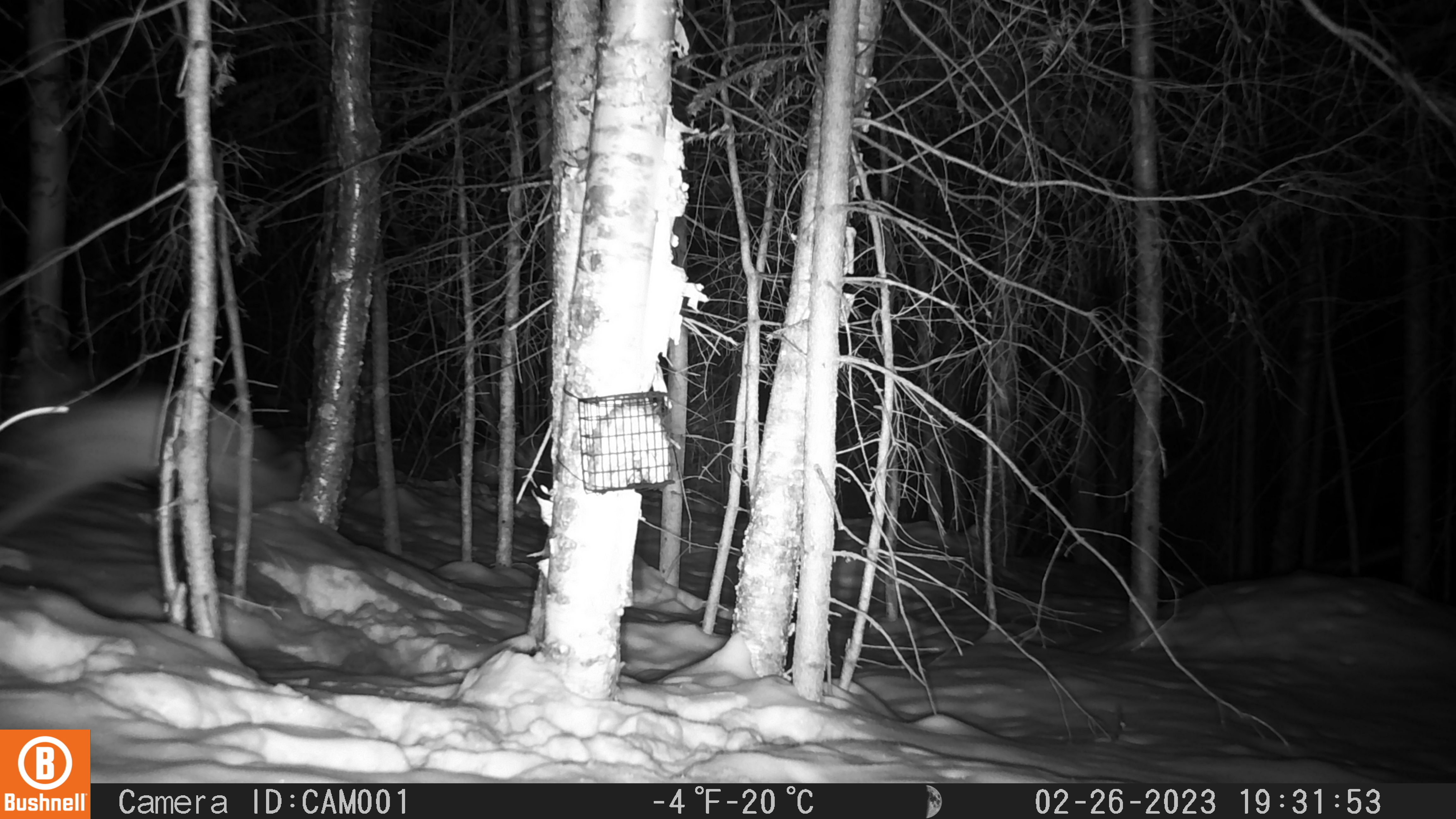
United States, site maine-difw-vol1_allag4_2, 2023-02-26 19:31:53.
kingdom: Animalia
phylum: Chordata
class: Mammalia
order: Lagomorpha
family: Leporidae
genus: Lepus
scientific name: Lepus americanus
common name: snowshoe hare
Snowshoe hare (Lepus americanus).